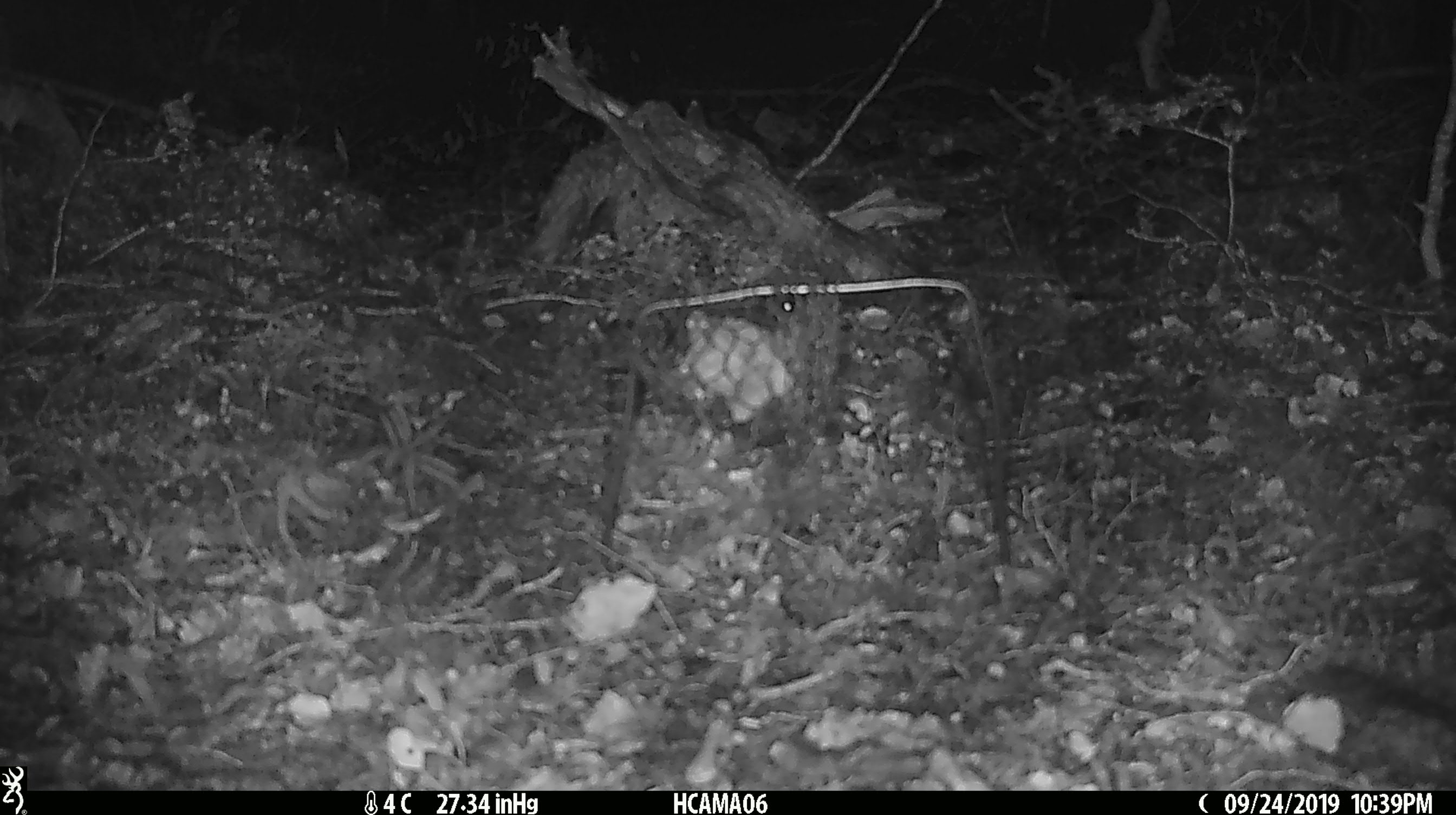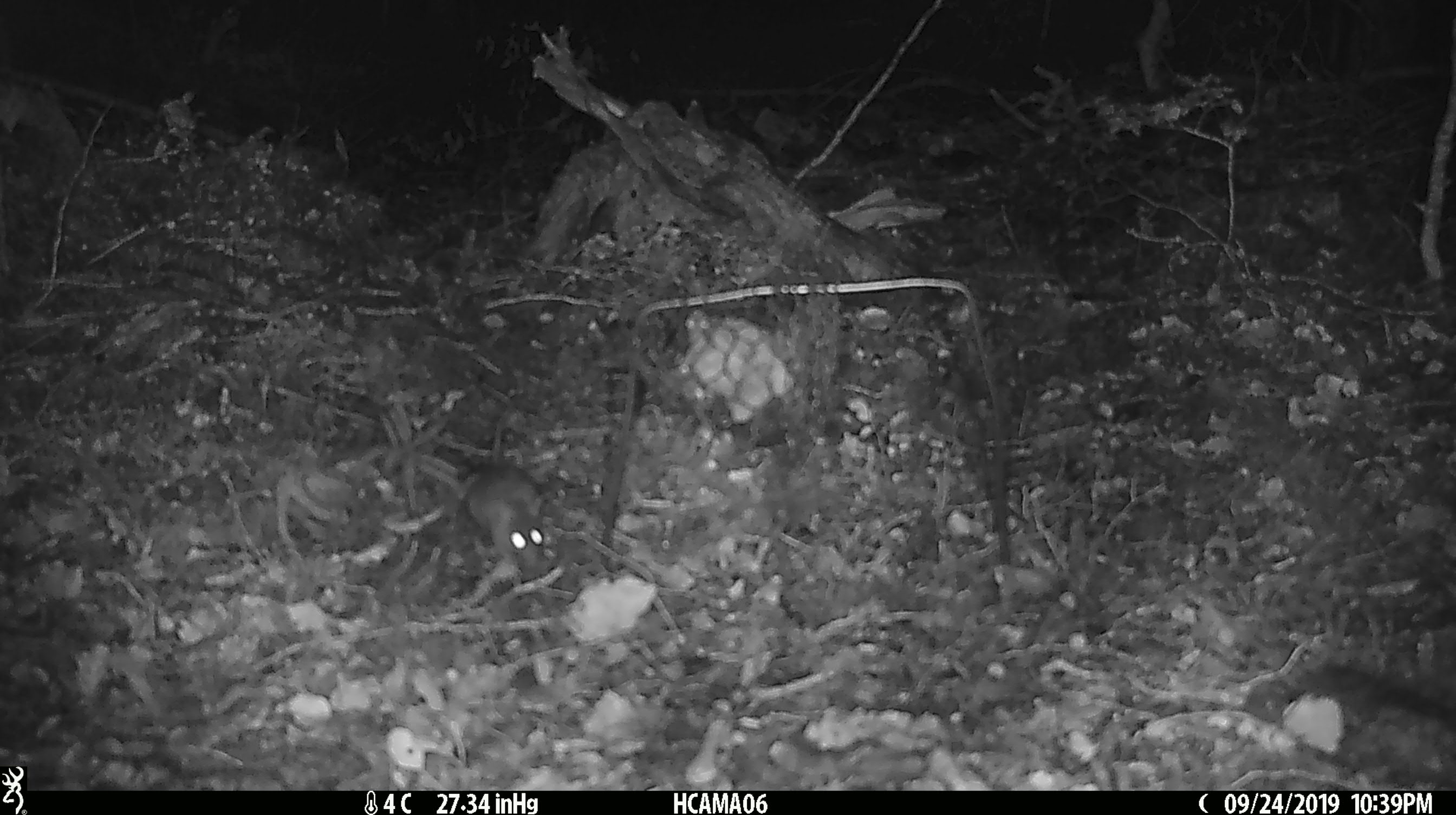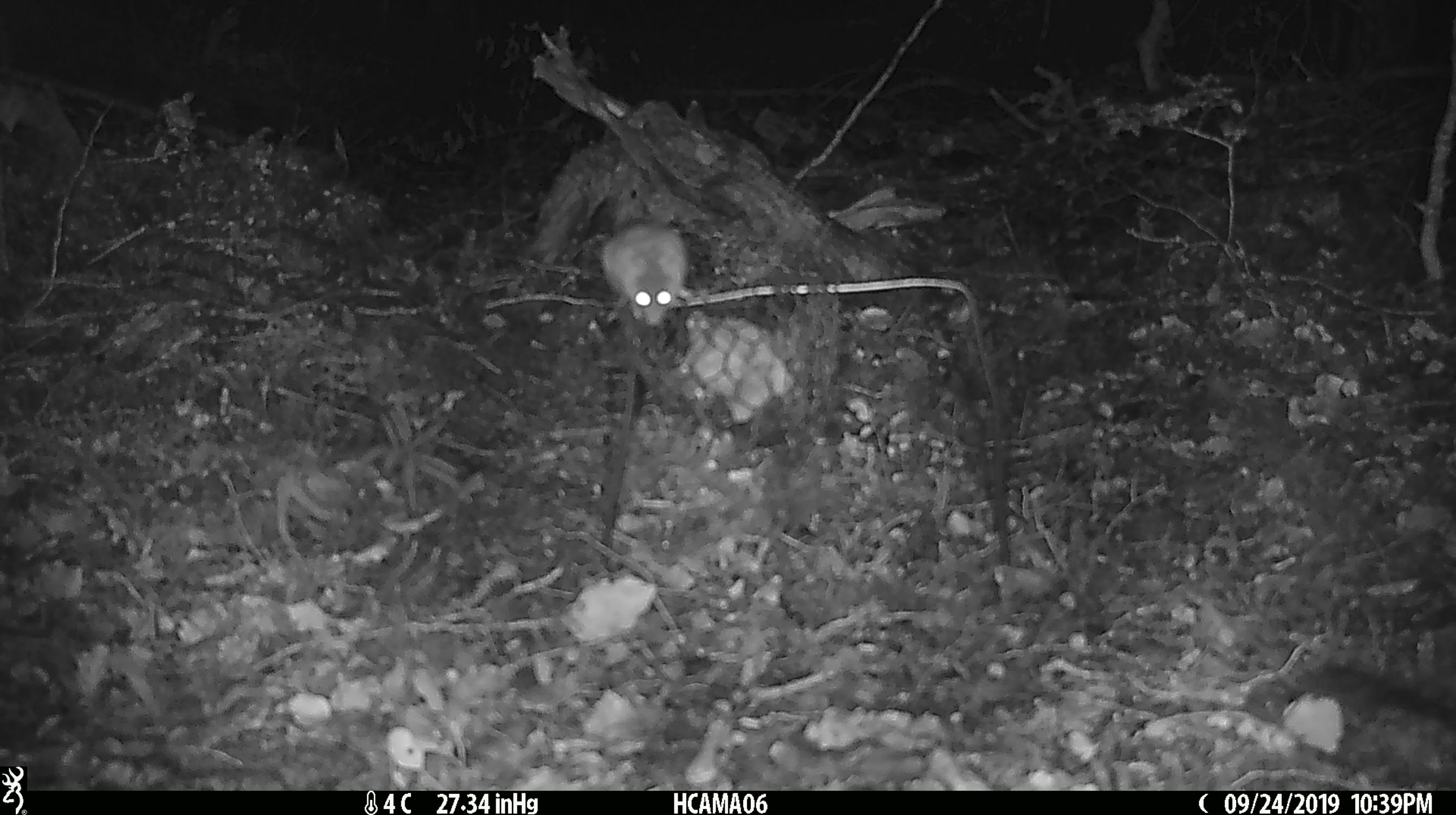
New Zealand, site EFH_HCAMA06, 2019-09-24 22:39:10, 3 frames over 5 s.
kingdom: Animalia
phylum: Chordata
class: Mammalia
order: Rodentia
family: Muridae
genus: Mus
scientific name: Mus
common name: mouse